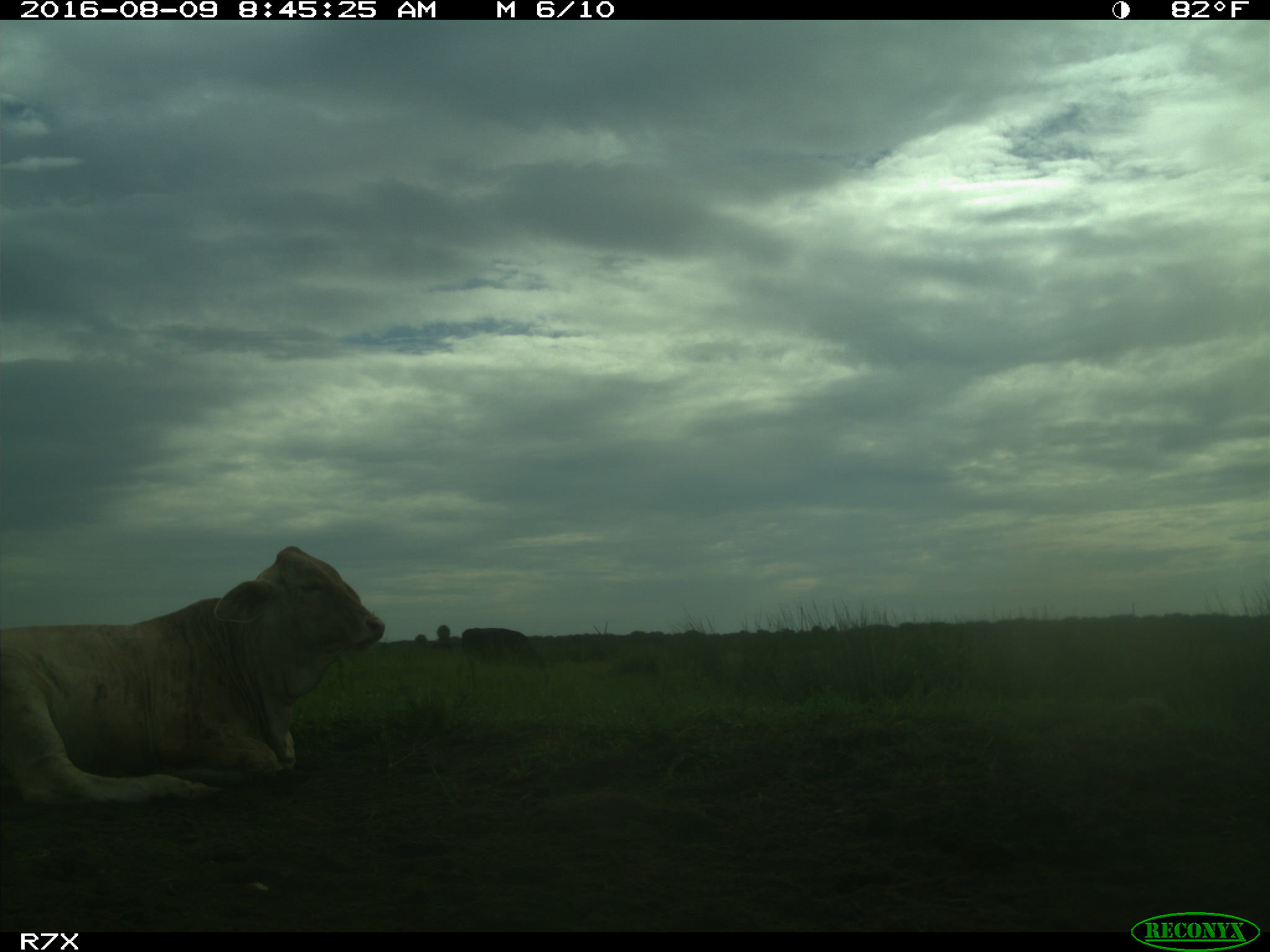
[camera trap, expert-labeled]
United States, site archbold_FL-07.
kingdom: Animalia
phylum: Chordata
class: Mammalia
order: Artiodactyla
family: Bovidae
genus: Bos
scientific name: Bos taurus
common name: domestic cow